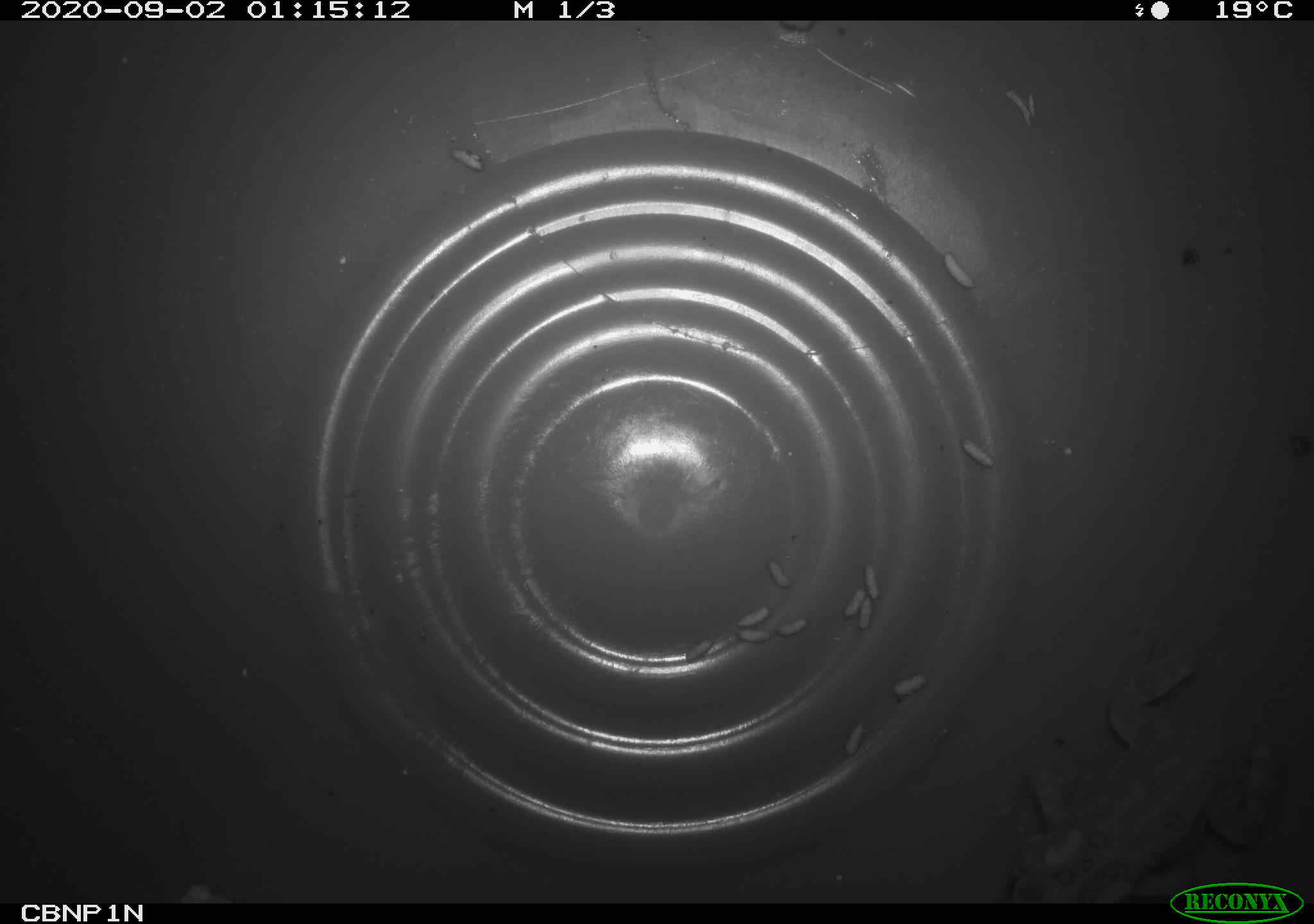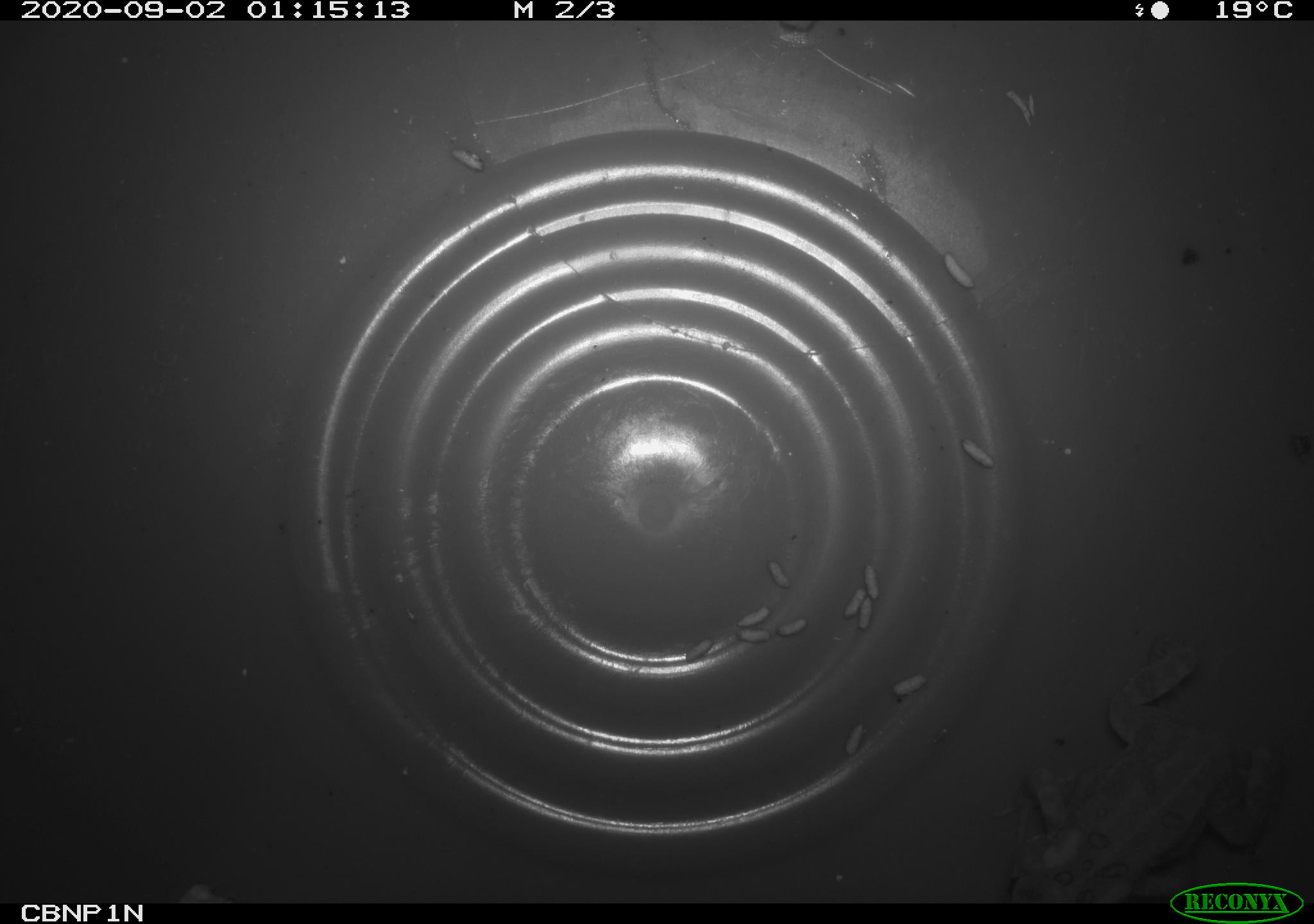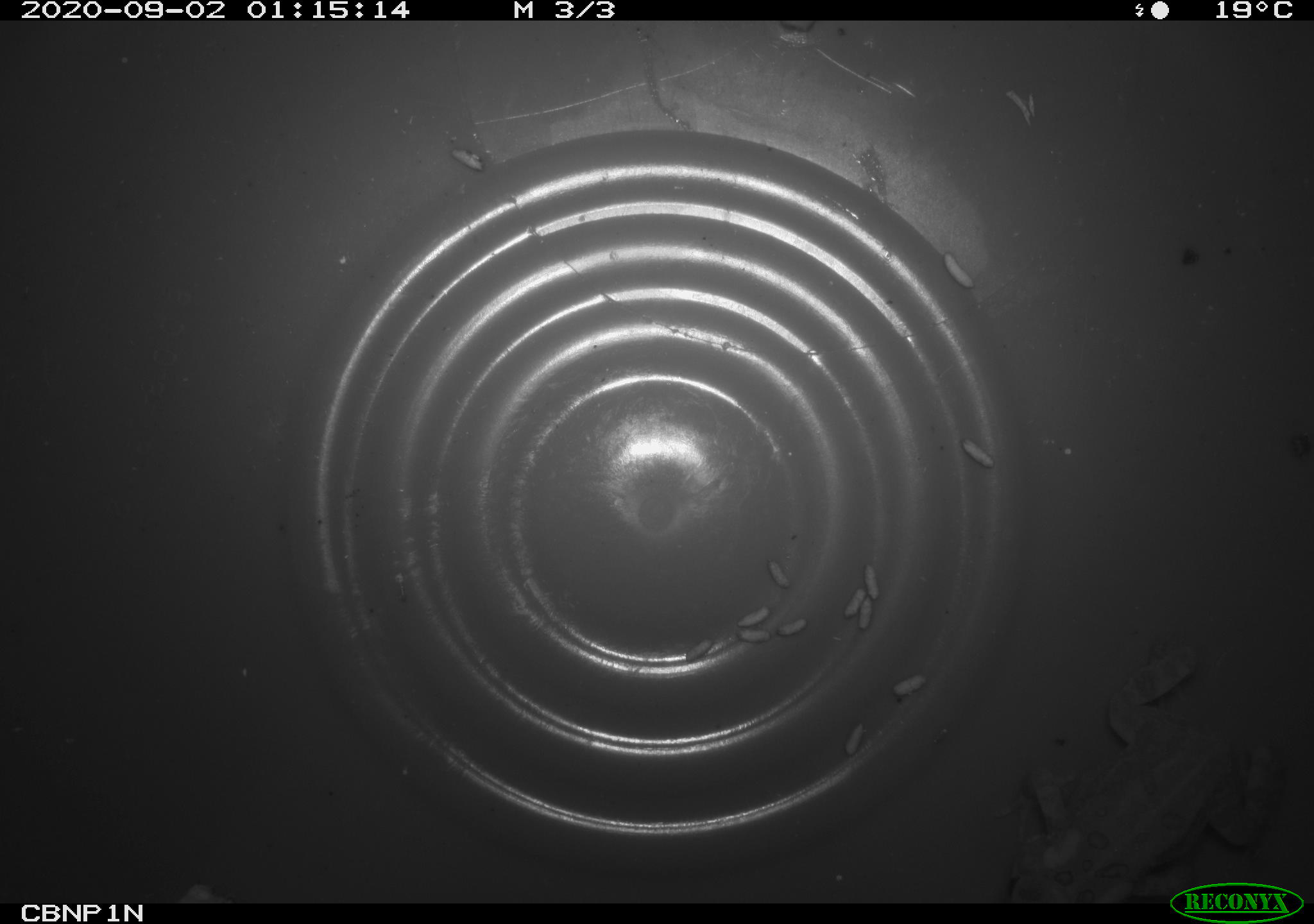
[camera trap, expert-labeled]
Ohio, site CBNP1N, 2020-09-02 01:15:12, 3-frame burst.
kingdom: Animalia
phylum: Chordata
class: Amphibia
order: Anura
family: Bufonidae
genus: Anaxyrus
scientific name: Anaxyrus americanus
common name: american toad